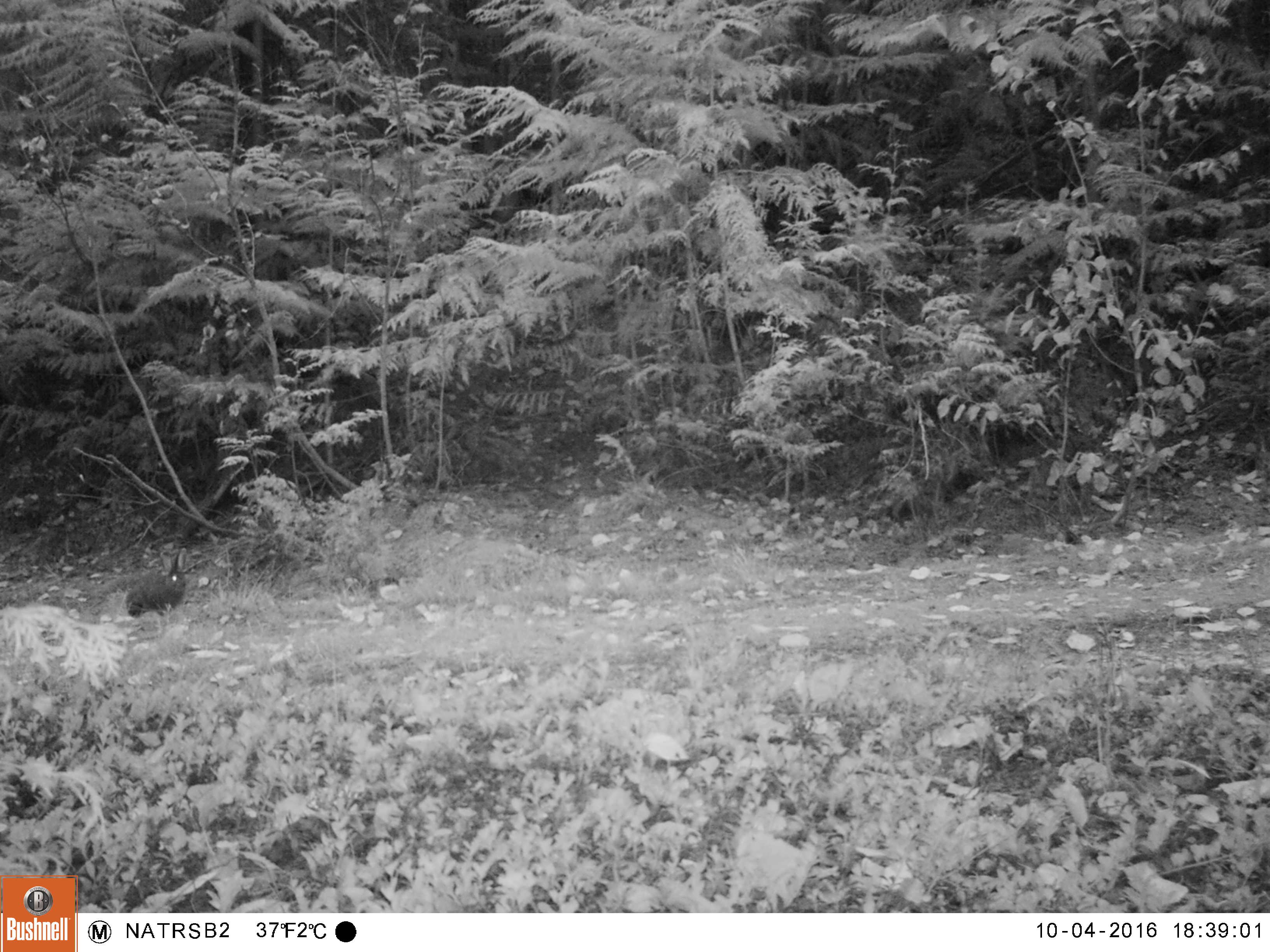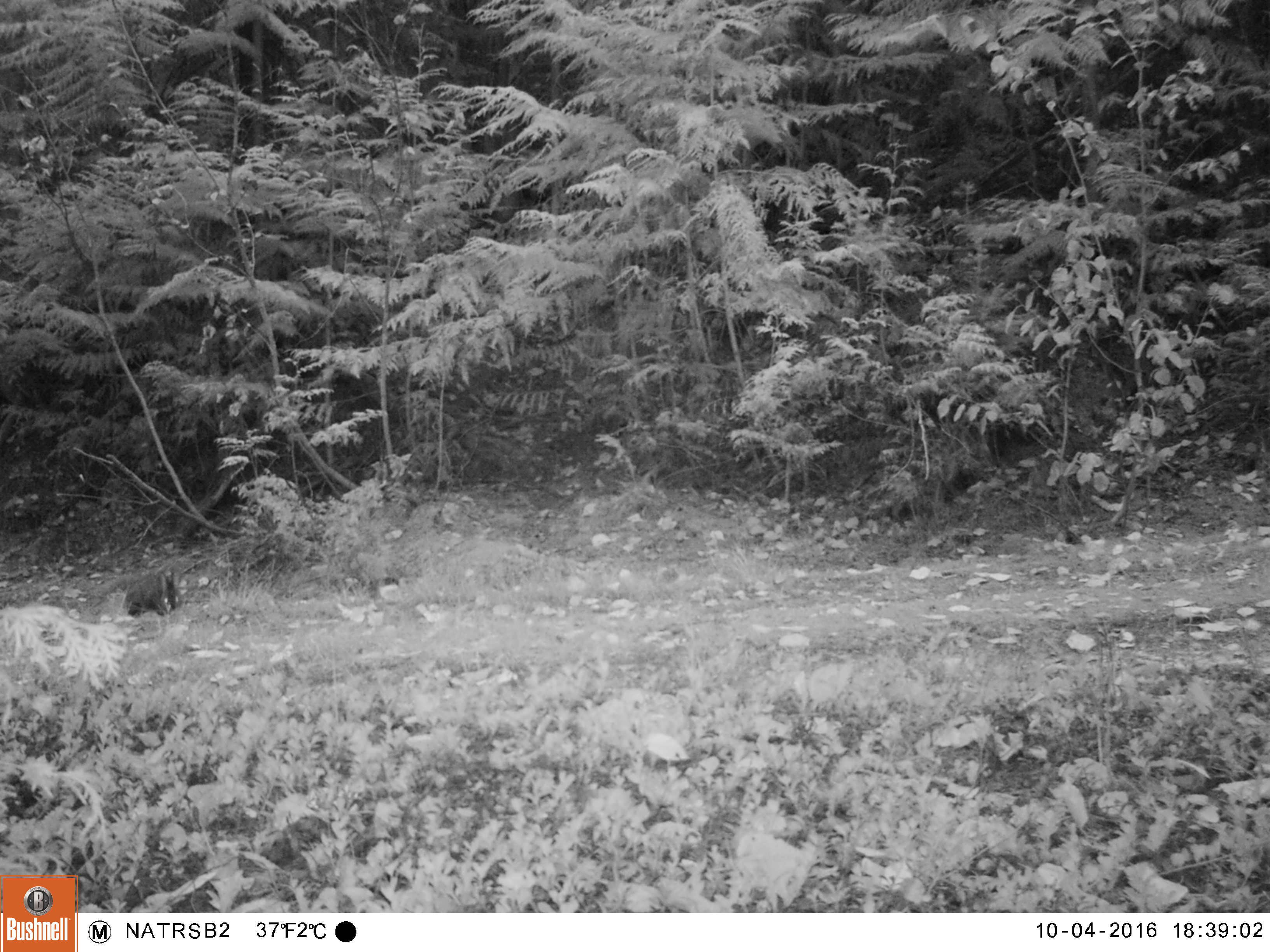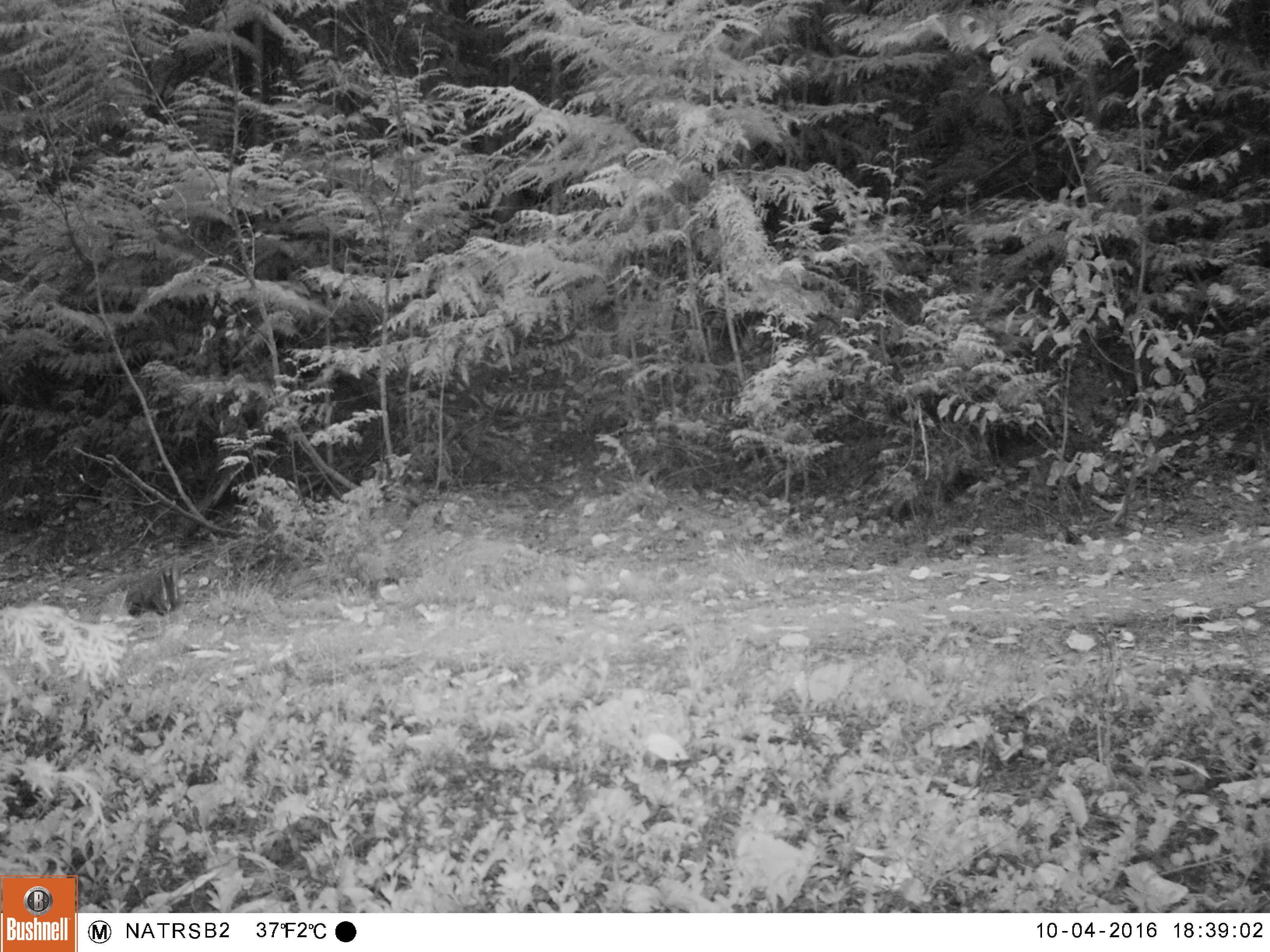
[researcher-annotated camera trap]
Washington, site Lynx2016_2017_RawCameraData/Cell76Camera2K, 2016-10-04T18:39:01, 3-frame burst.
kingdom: Animalia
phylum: Chordata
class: Mammalia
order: Lagomorpha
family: Leporidae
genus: Lepus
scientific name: Lepus americanus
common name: snowshoe hare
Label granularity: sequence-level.